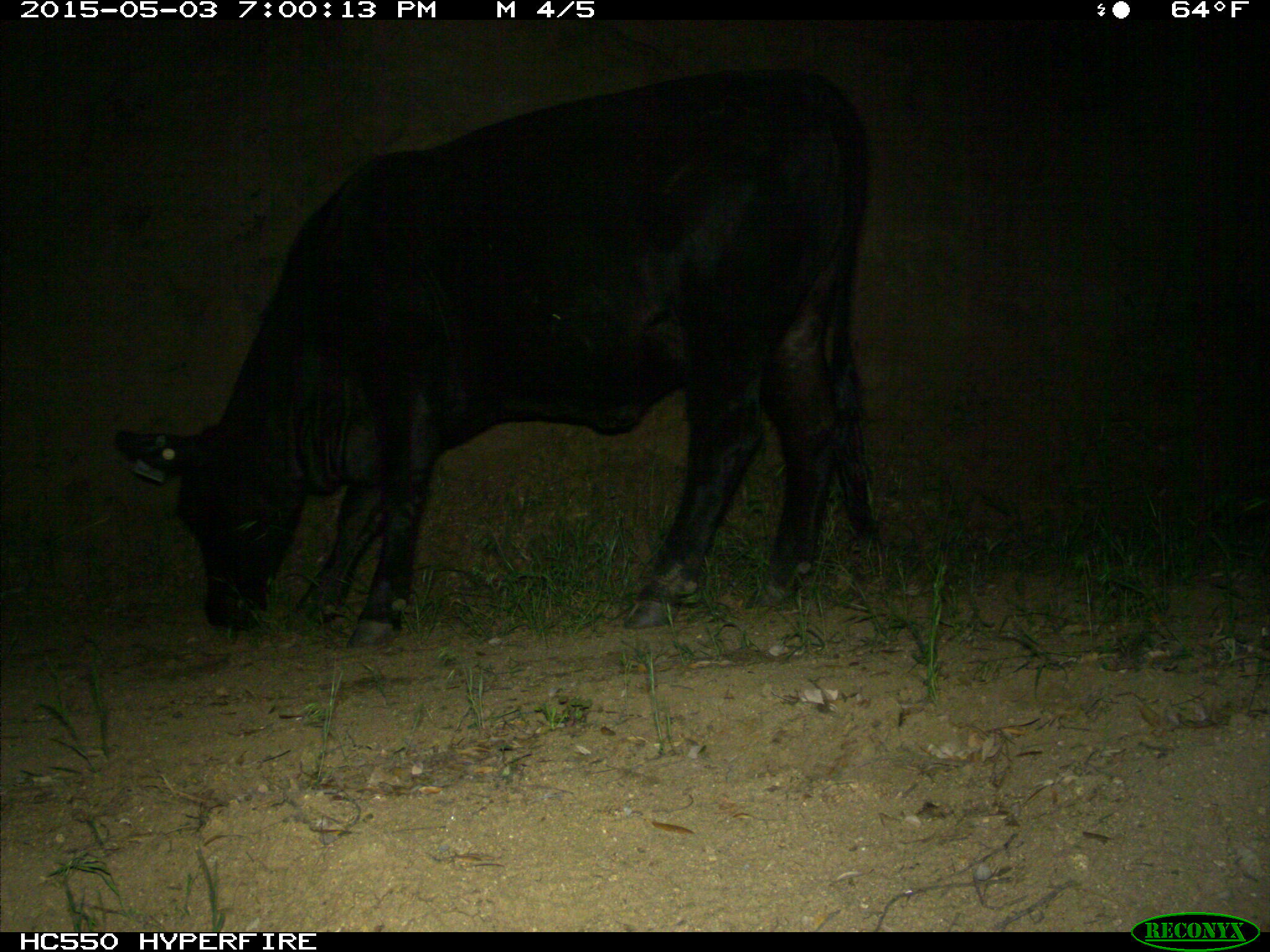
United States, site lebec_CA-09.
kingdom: Animalia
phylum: Chordata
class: Mammalia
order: Artiodactyla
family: Bovidae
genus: Bos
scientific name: Bos taurus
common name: domestic cow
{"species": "Bos taurus (domestic cow)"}